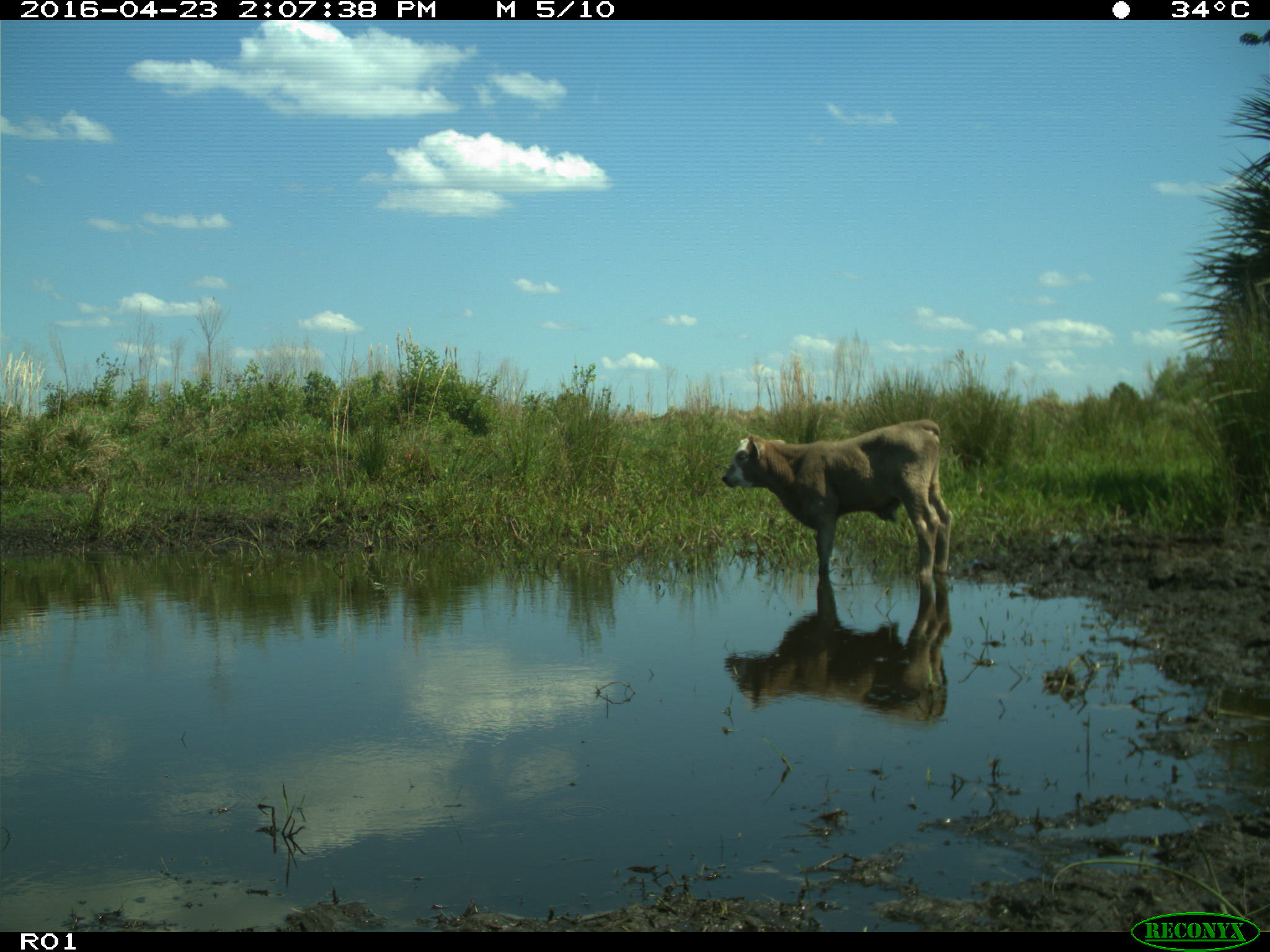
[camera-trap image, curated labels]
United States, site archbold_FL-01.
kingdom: Animalia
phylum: Chordata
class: Mammalia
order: Artiodactyla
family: Bovidae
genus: Bos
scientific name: Bos taurus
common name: domestic cow